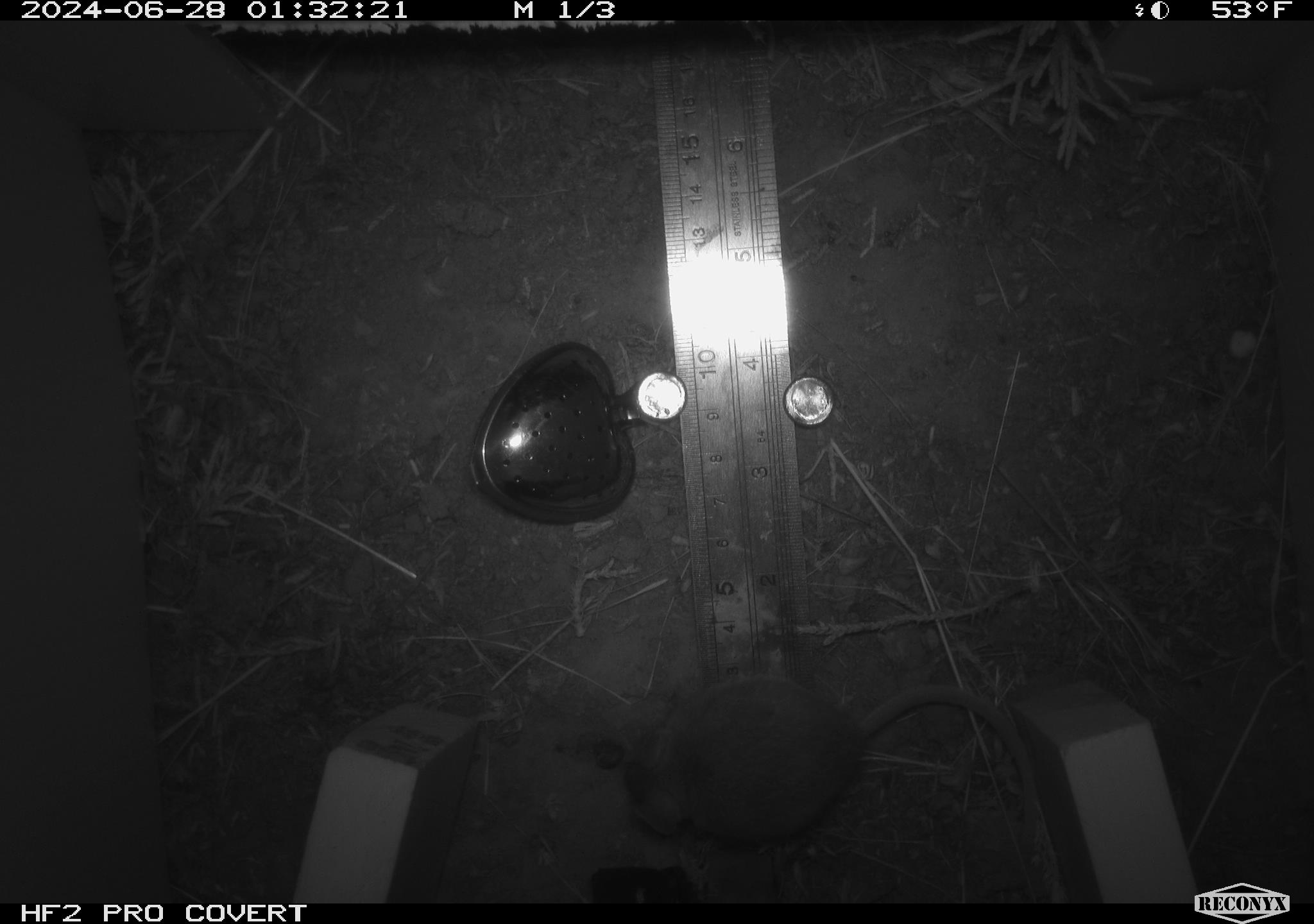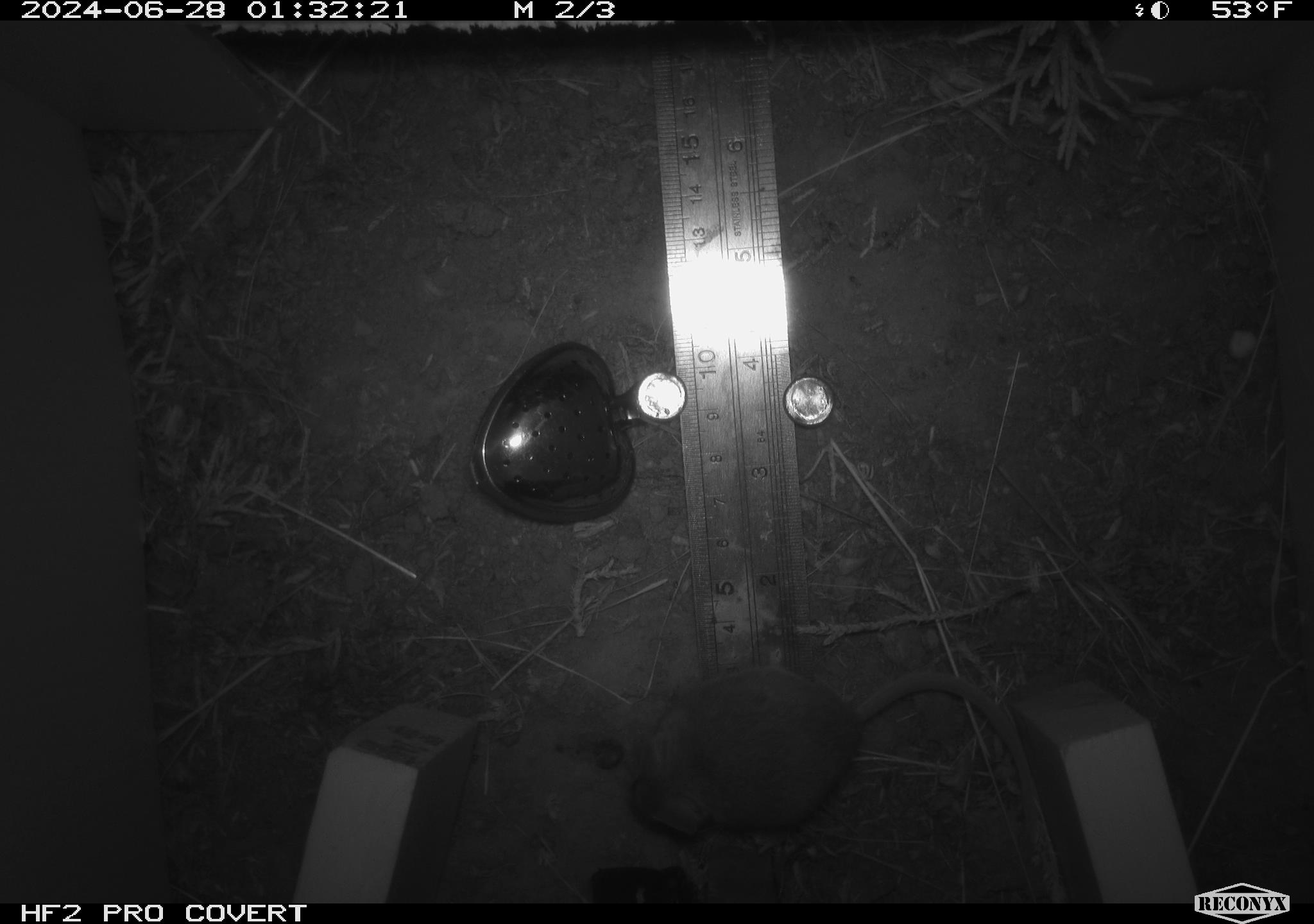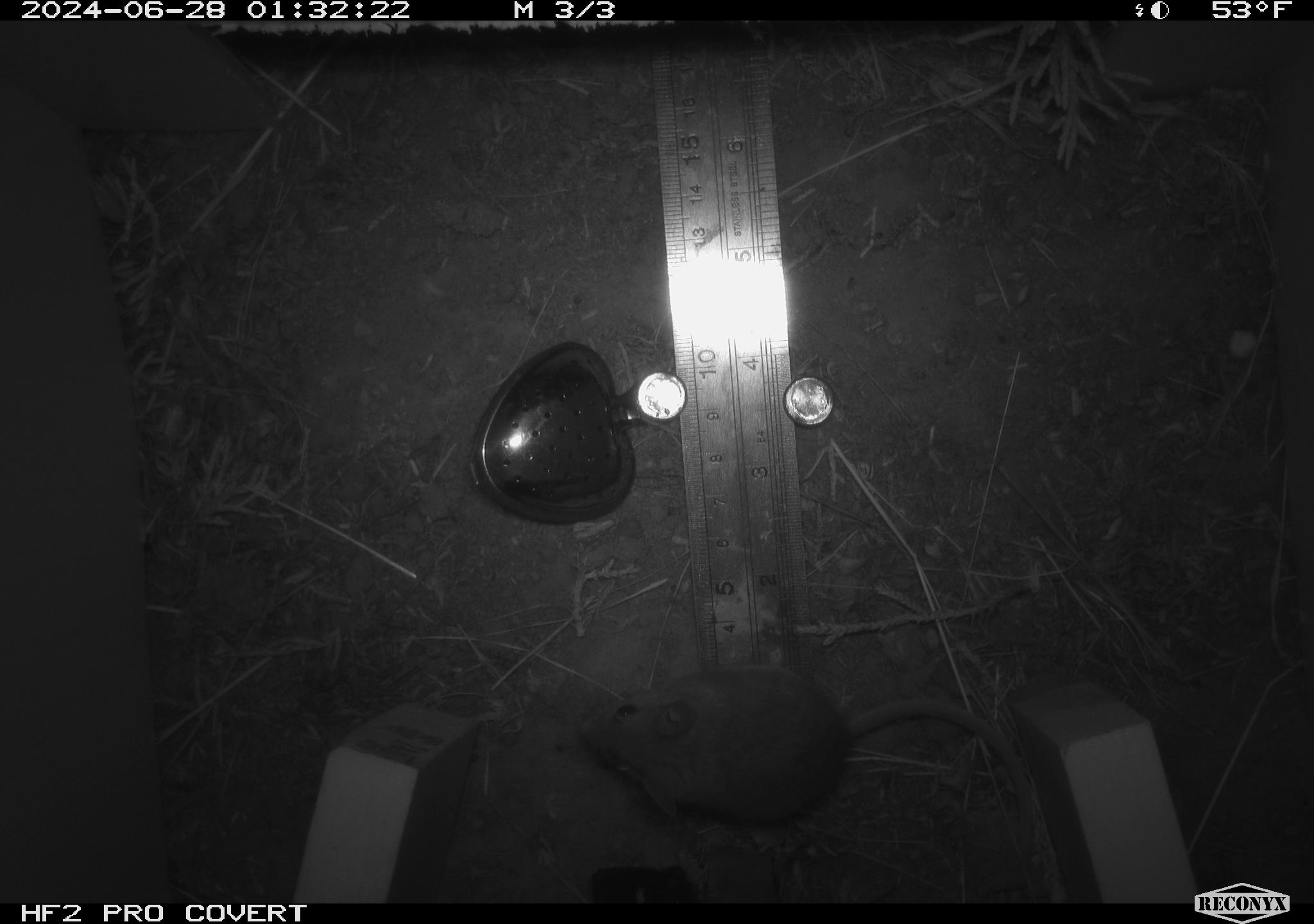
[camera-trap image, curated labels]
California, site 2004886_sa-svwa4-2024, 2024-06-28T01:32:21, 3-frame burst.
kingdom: Animalia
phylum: Chordata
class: Mammalia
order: Rodentia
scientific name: Rodentia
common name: mouse species